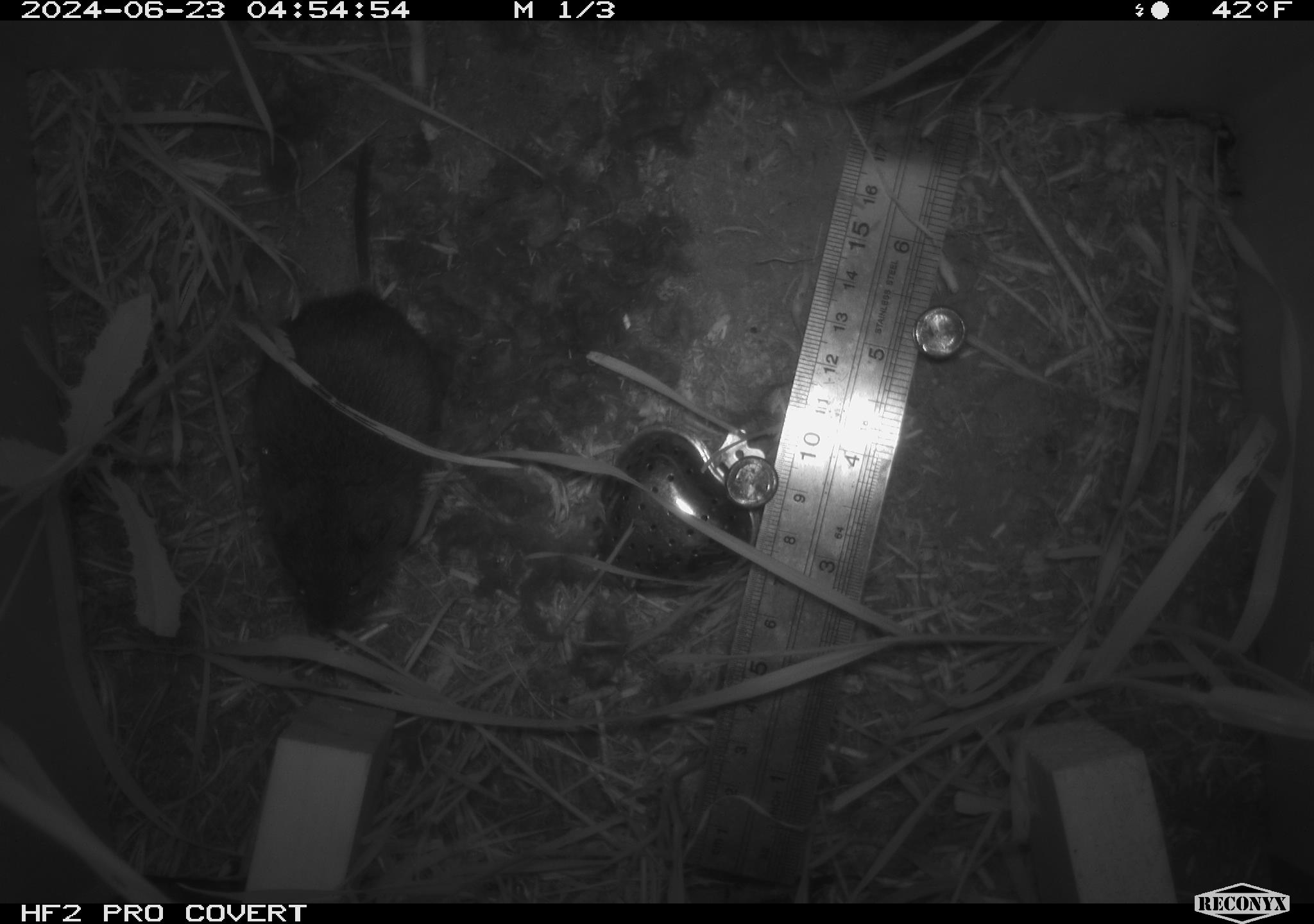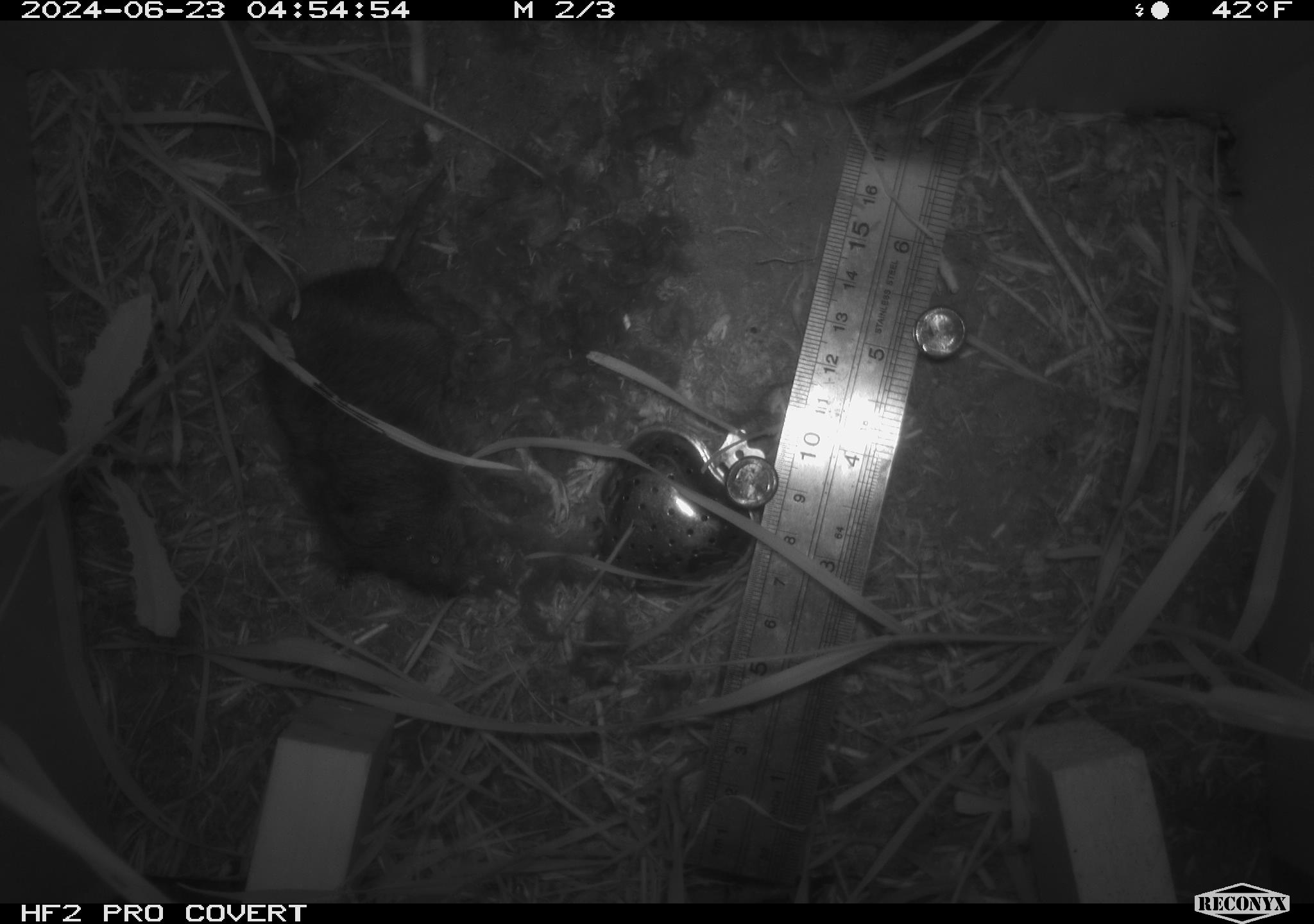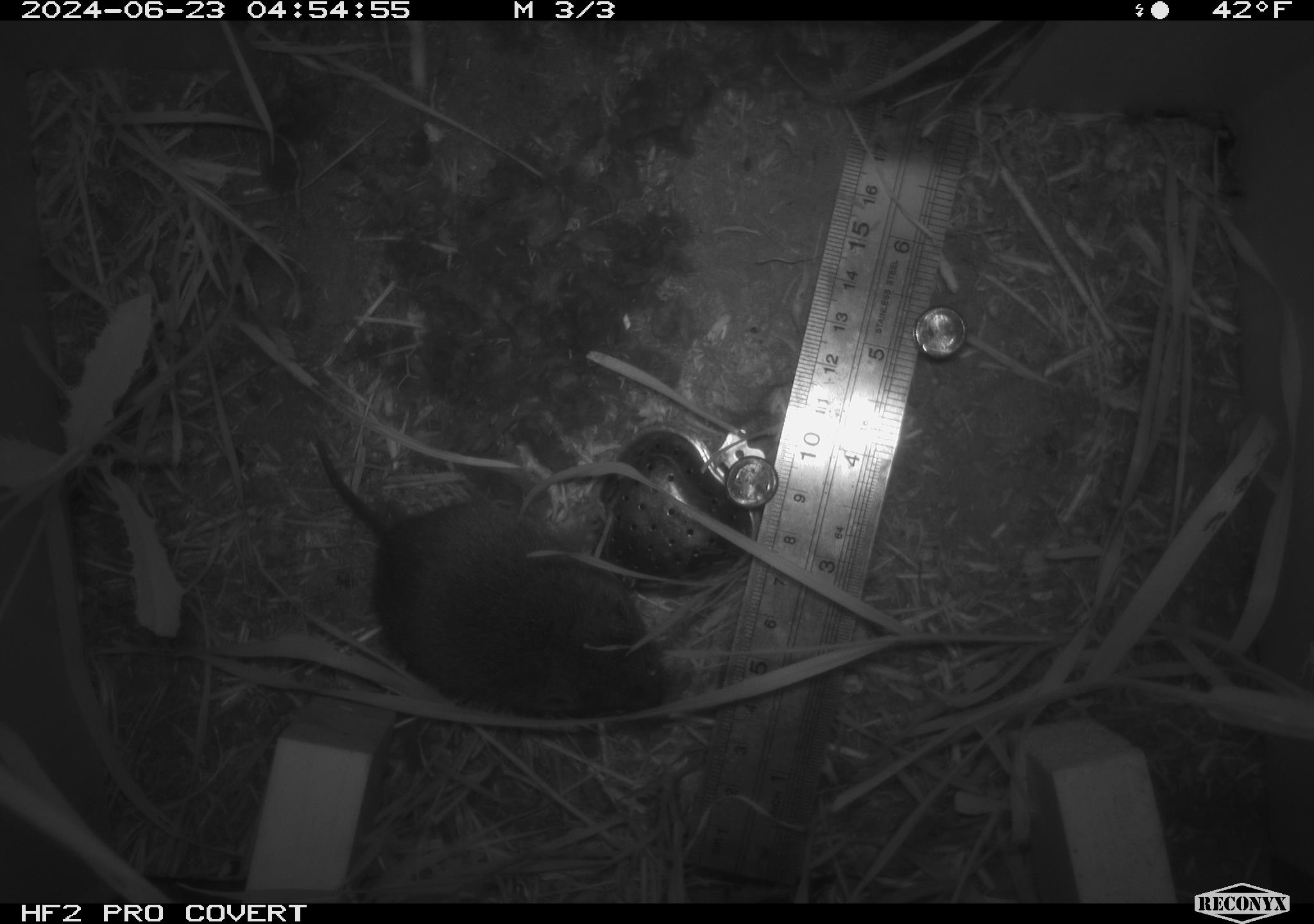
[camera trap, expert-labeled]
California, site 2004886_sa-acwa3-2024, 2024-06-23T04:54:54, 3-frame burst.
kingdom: Animalia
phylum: Chordata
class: Mammalia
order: Rodentia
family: Cricetidae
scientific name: Arvicolinae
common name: voles, lemmings, and muskrats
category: arvicolinae subfamily